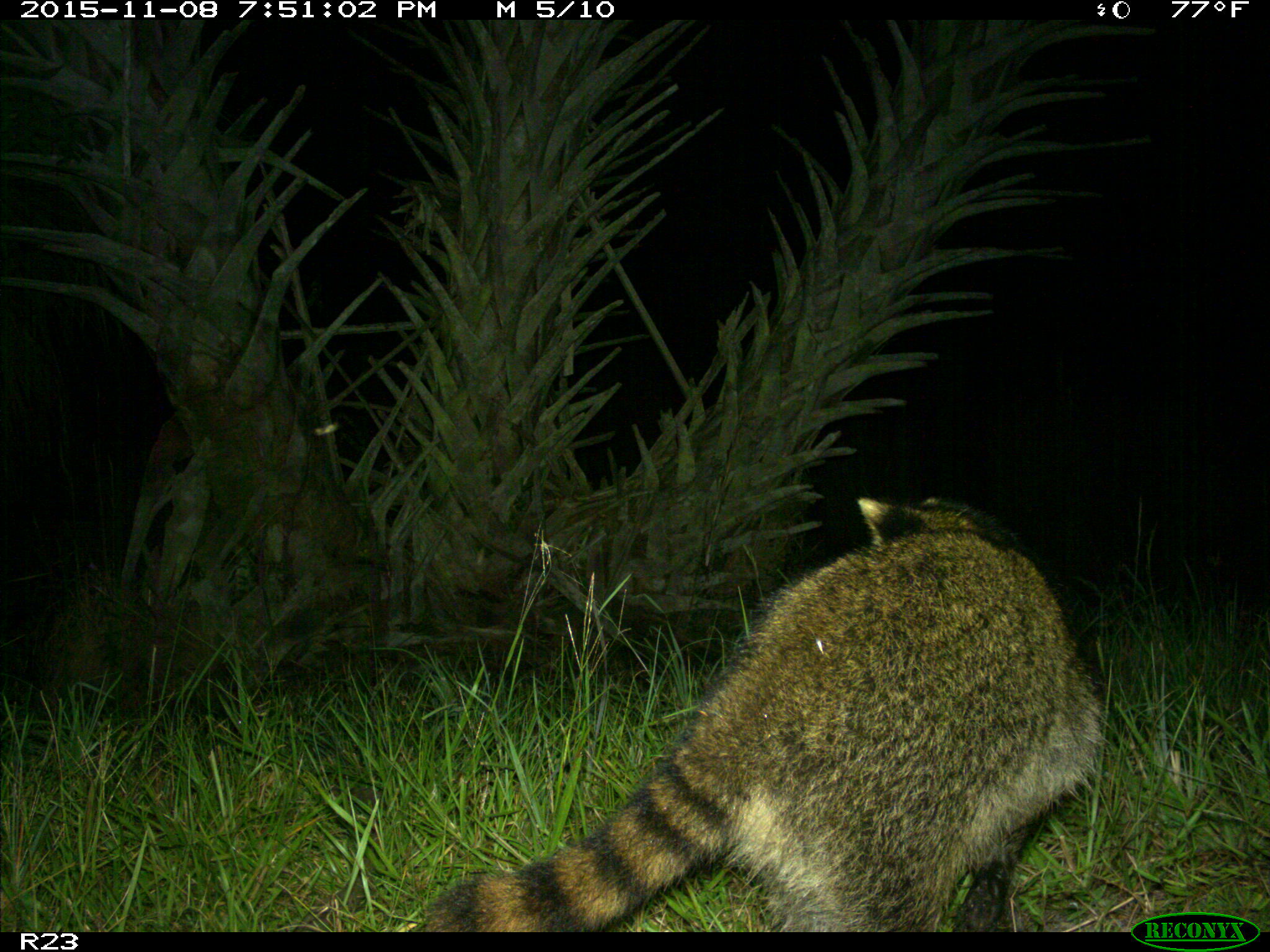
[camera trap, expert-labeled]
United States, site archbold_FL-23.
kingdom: Animalia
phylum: Chordata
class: Mammalia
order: Carnivora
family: Procyonidae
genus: Procyon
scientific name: Procyon lotor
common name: common raccoon